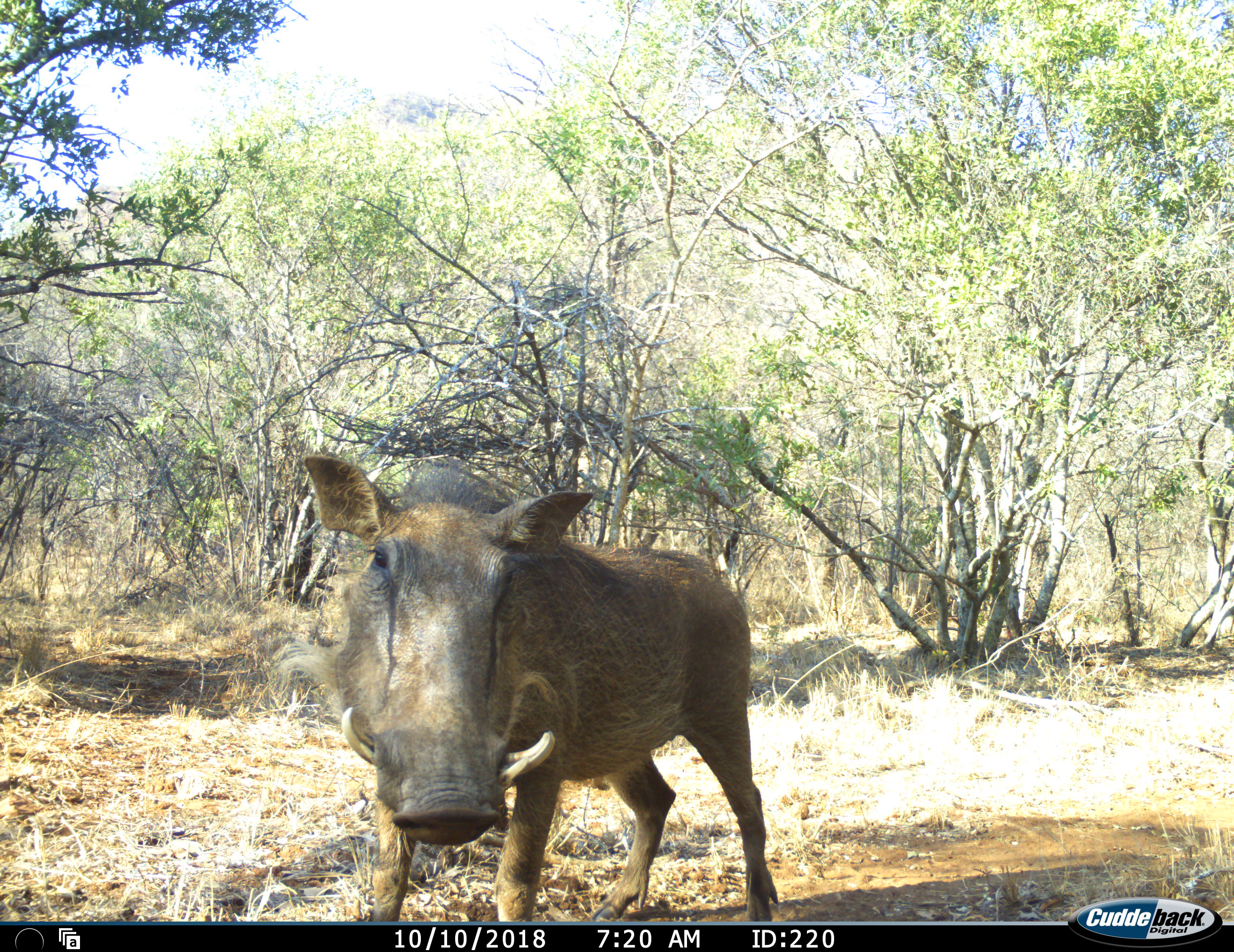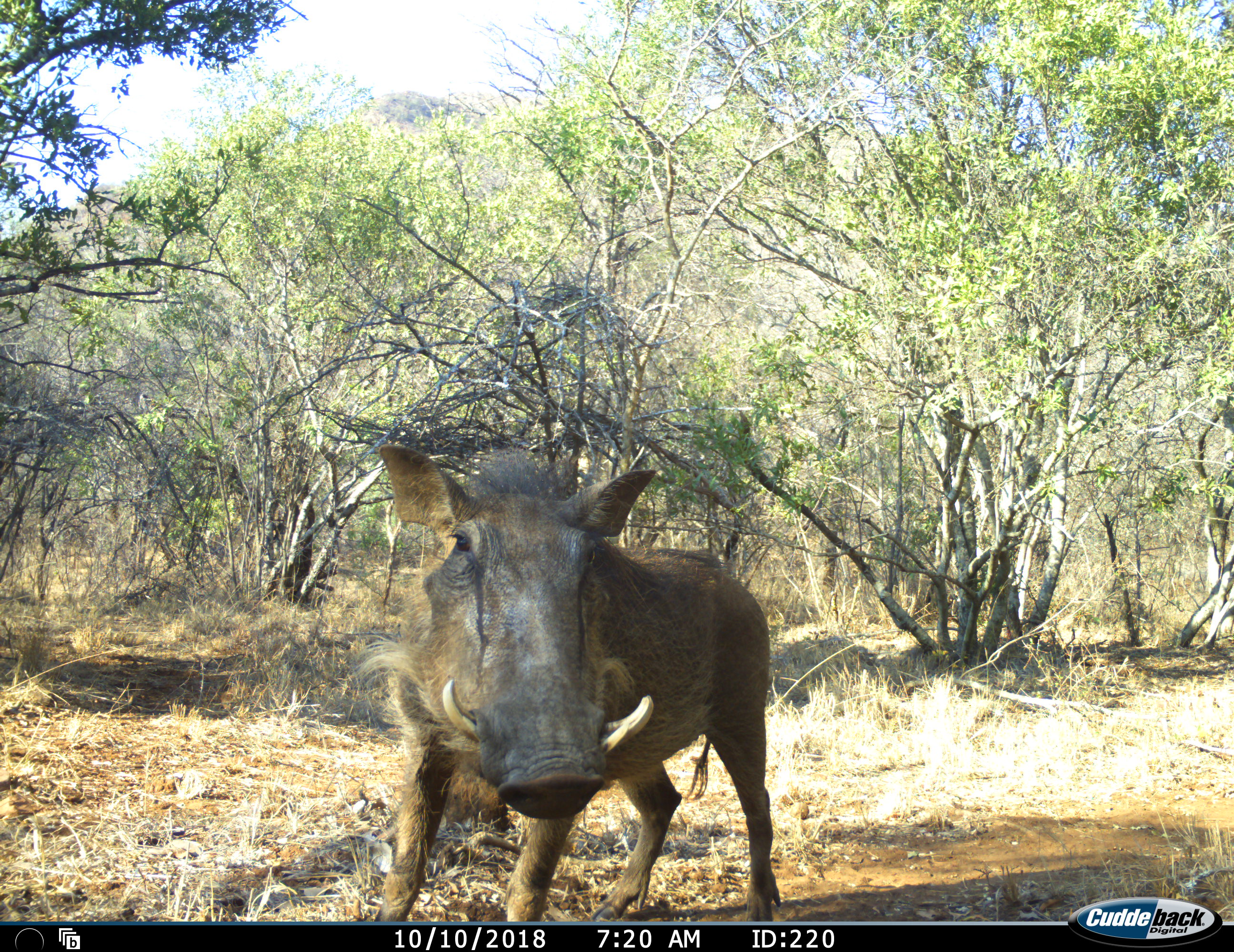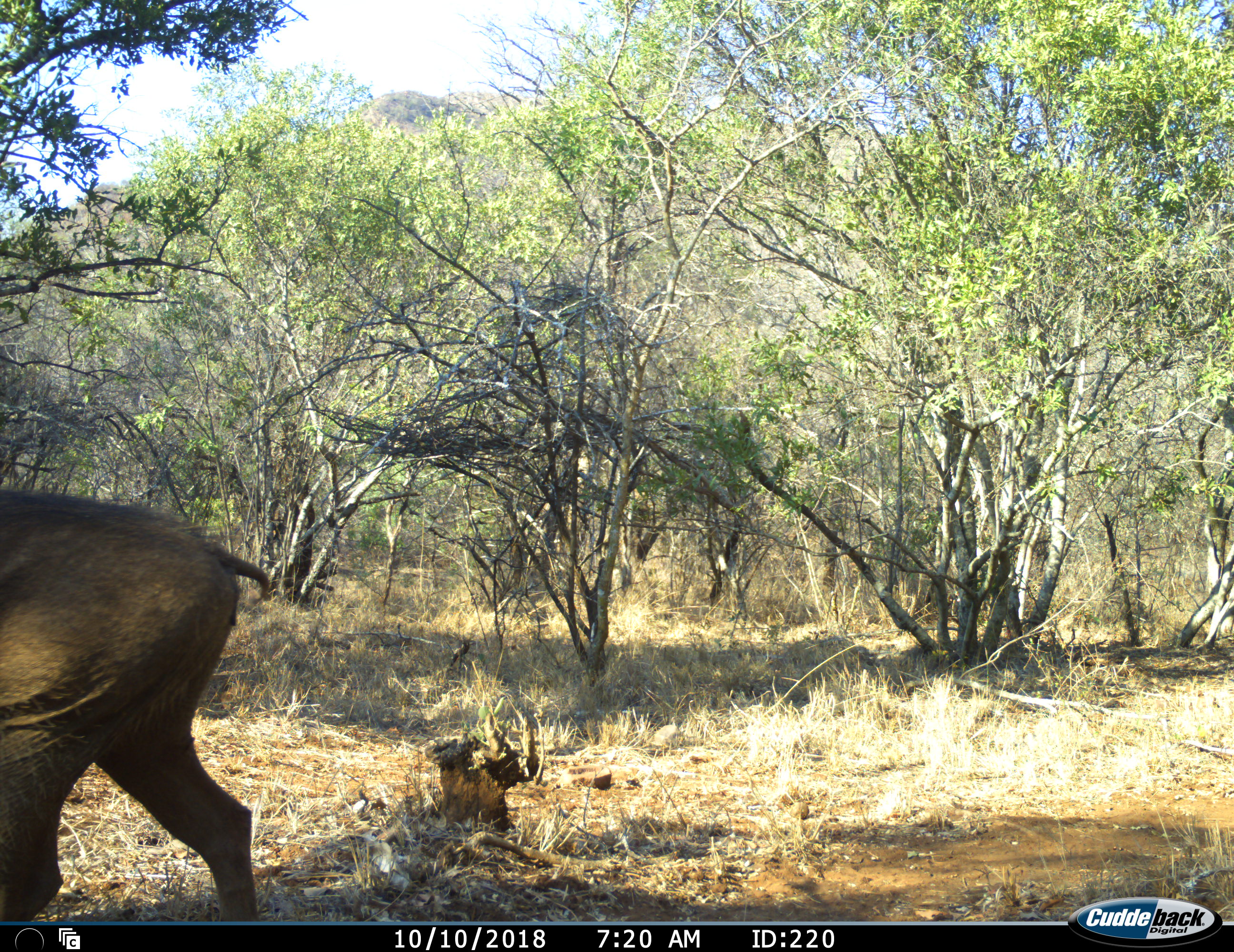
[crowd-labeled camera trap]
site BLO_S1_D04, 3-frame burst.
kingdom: Animalia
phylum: Chordata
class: Mammalia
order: Artiodactyla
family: Suidae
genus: Phacochoerus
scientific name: Phacochoerus africanus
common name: warthog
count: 1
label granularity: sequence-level